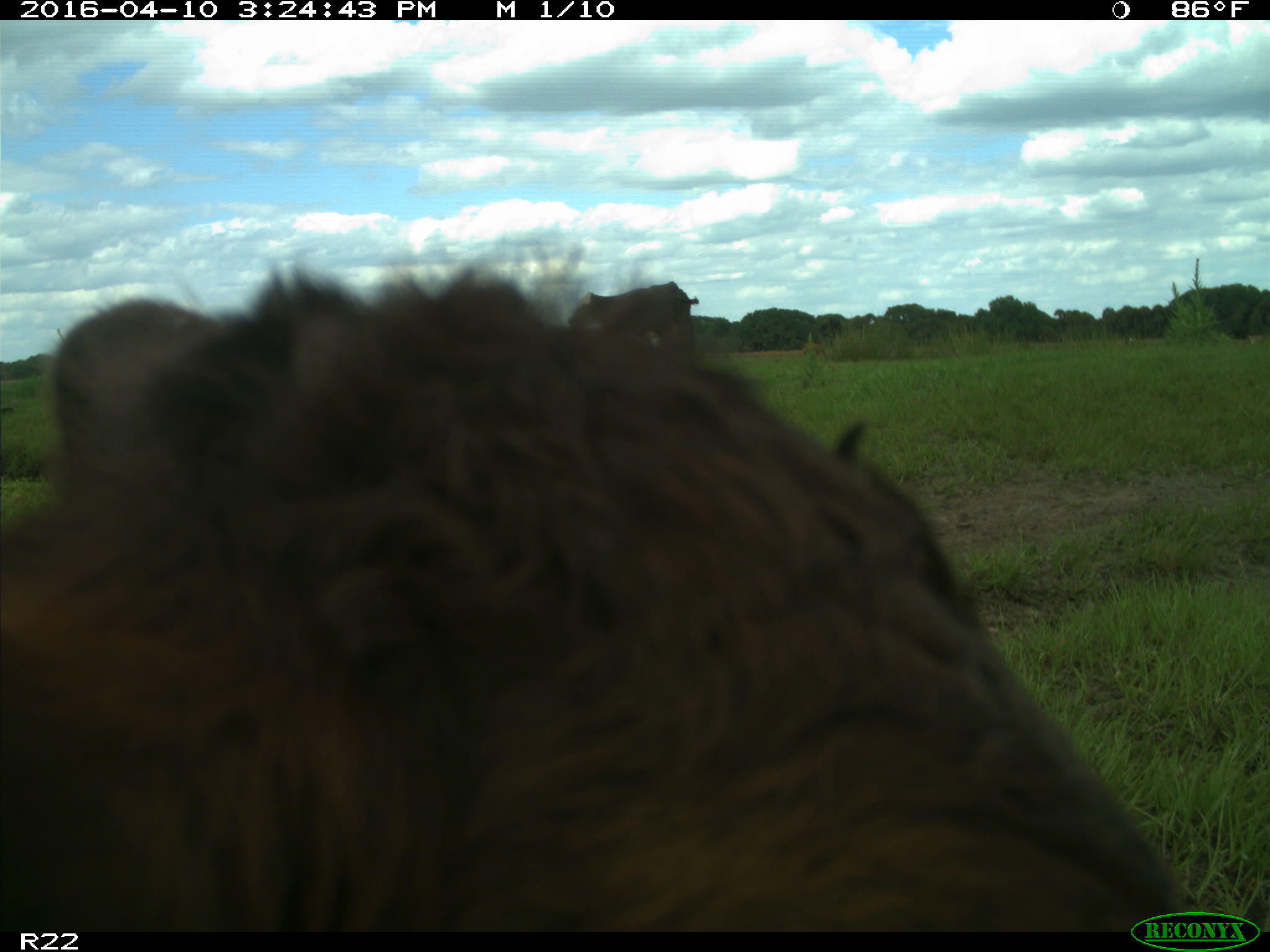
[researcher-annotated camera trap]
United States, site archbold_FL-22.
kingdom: Animalia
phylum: Chordata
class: Mammalia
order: Artiodactyla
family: Bovidae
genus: Bos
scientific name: Bos taurus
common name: domestic cow